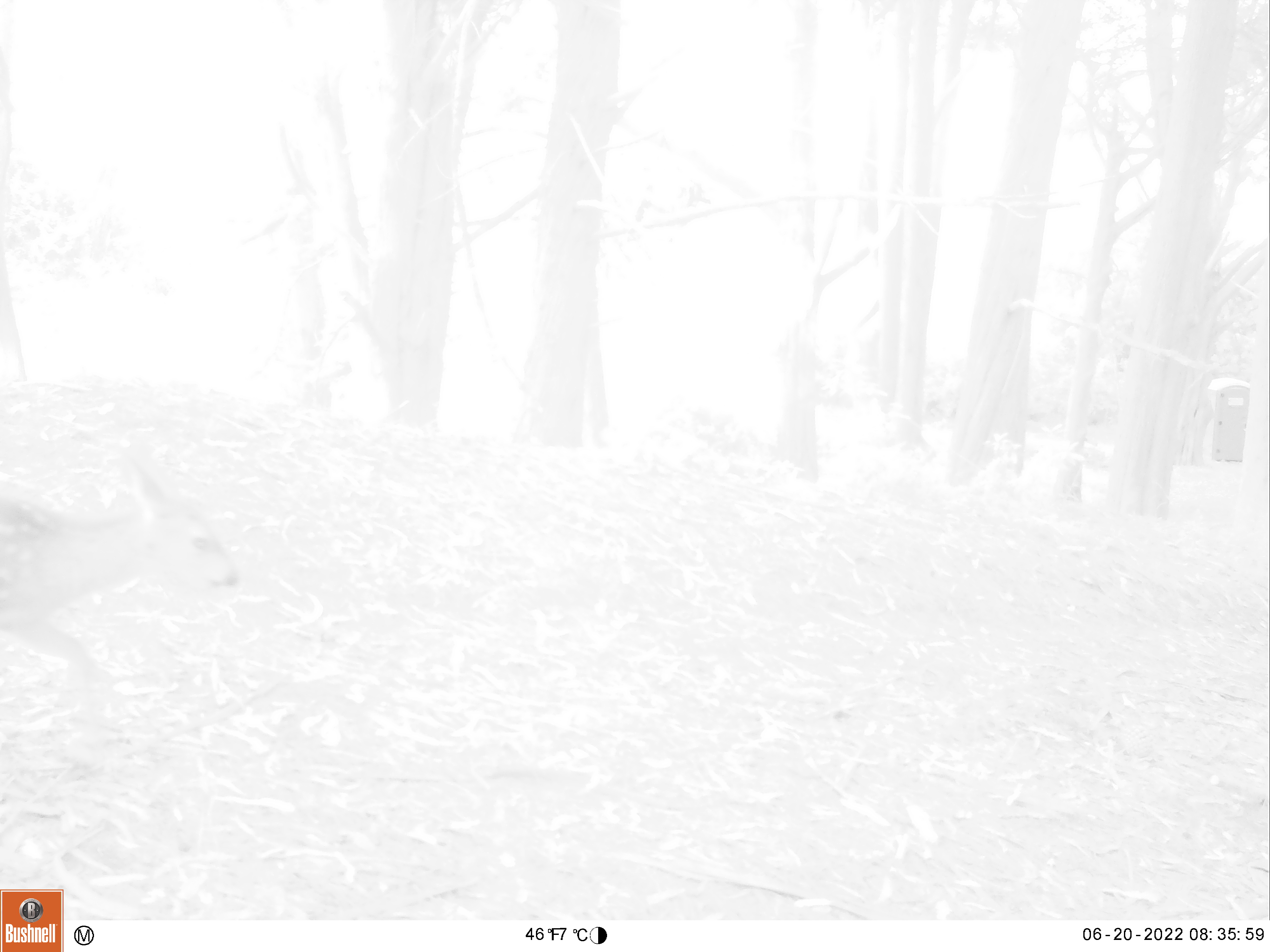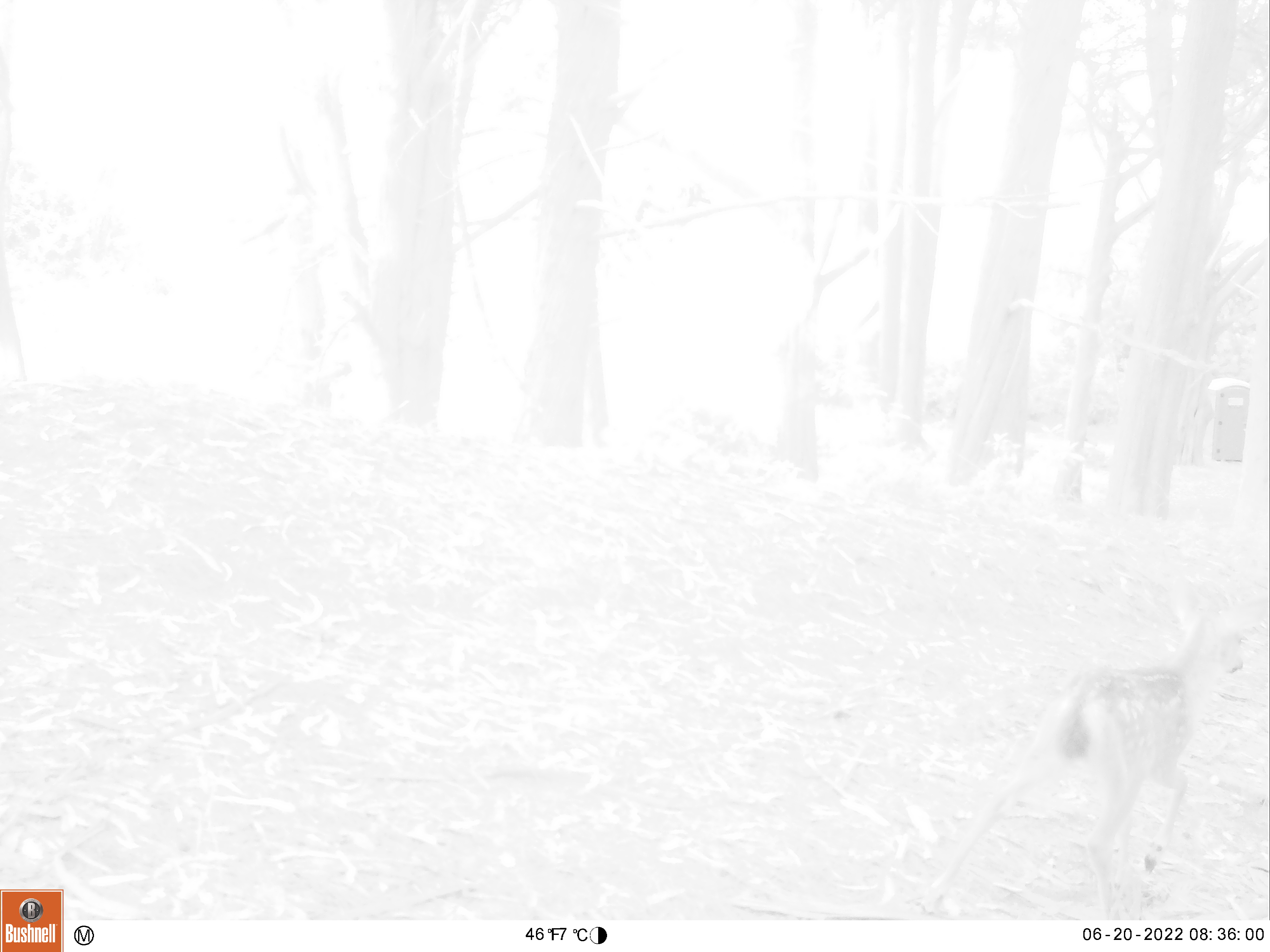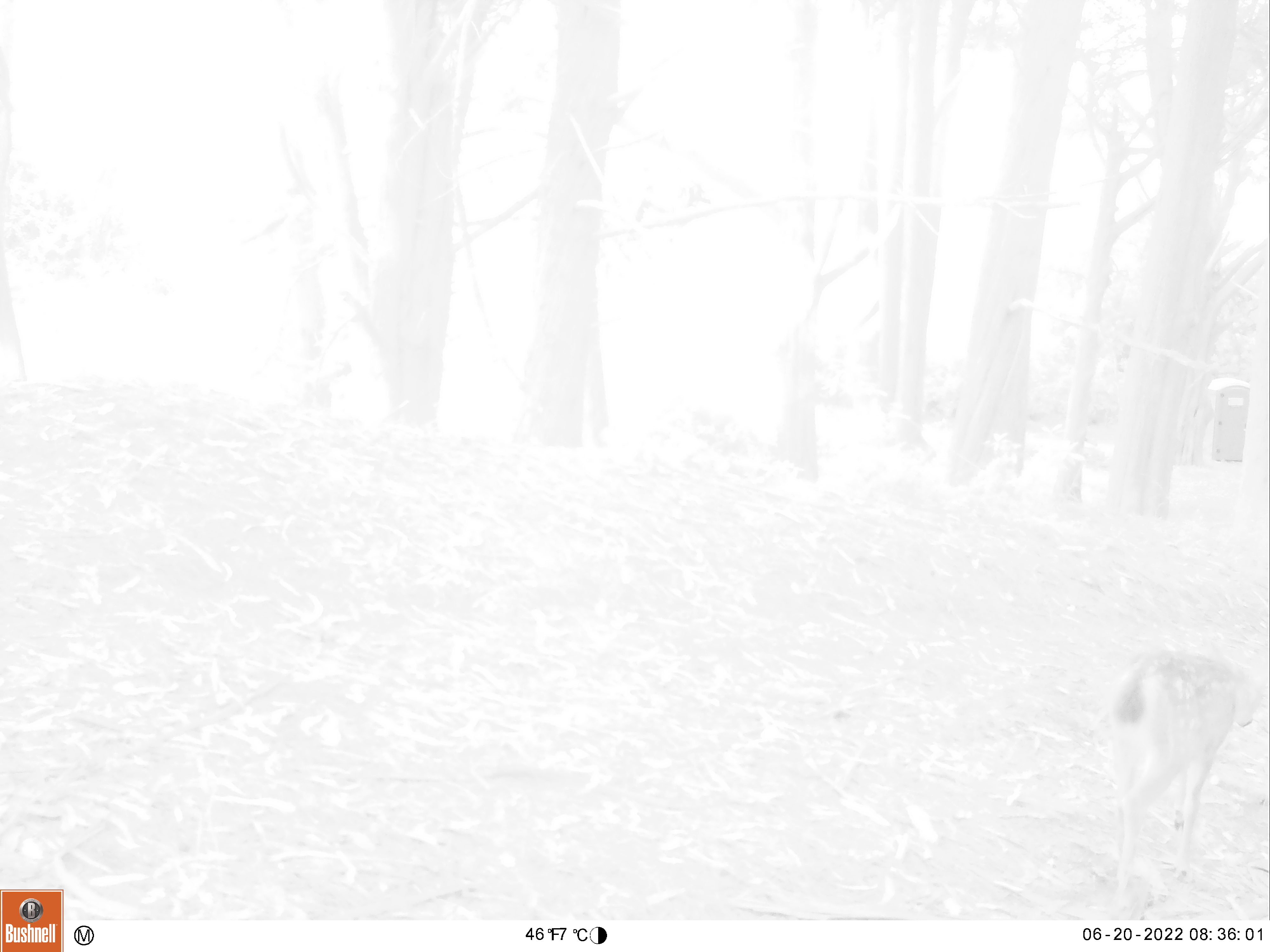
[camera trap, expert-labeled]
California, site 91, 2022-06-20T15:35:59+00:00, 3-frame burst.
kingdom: Animalia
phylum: Chordata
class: Mammalia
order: Artiodactyla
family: Cervidae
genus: Odocoileus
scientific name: Odocoileus hemionus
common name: mule deer